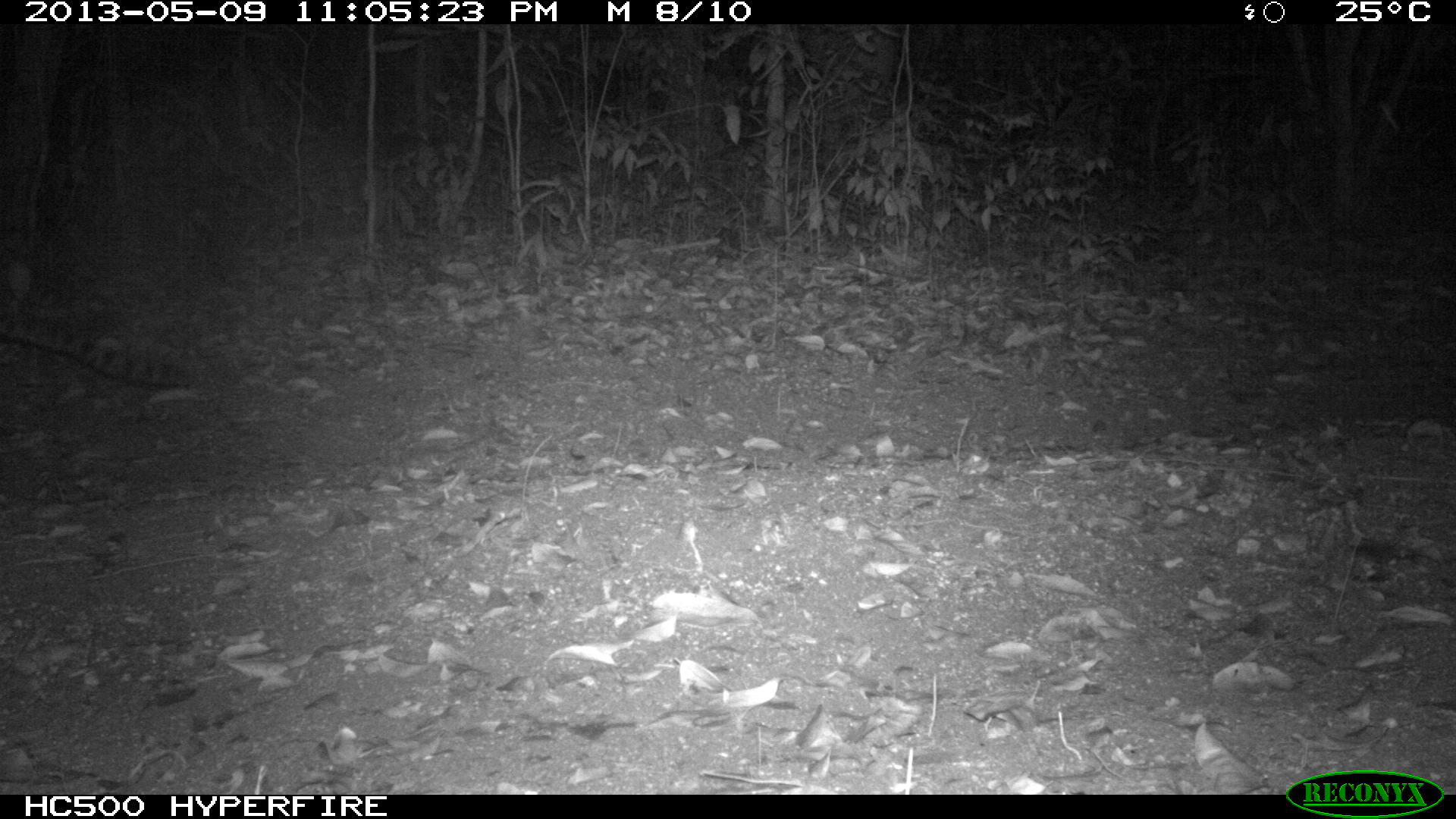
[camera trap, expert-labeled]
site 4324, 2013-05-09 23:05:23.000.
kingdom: Animalia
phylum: Chordata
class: Mammalia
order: Carnivora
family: Felidae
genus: Leopardus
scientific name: Leopardus wiedii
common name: margay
Leopardus wiedii (margay), count 1, sex male.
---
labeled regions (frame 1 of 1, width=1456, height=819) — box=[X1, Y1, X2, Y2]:
leopardus wiedii: box=[0, 305, 196, 392]